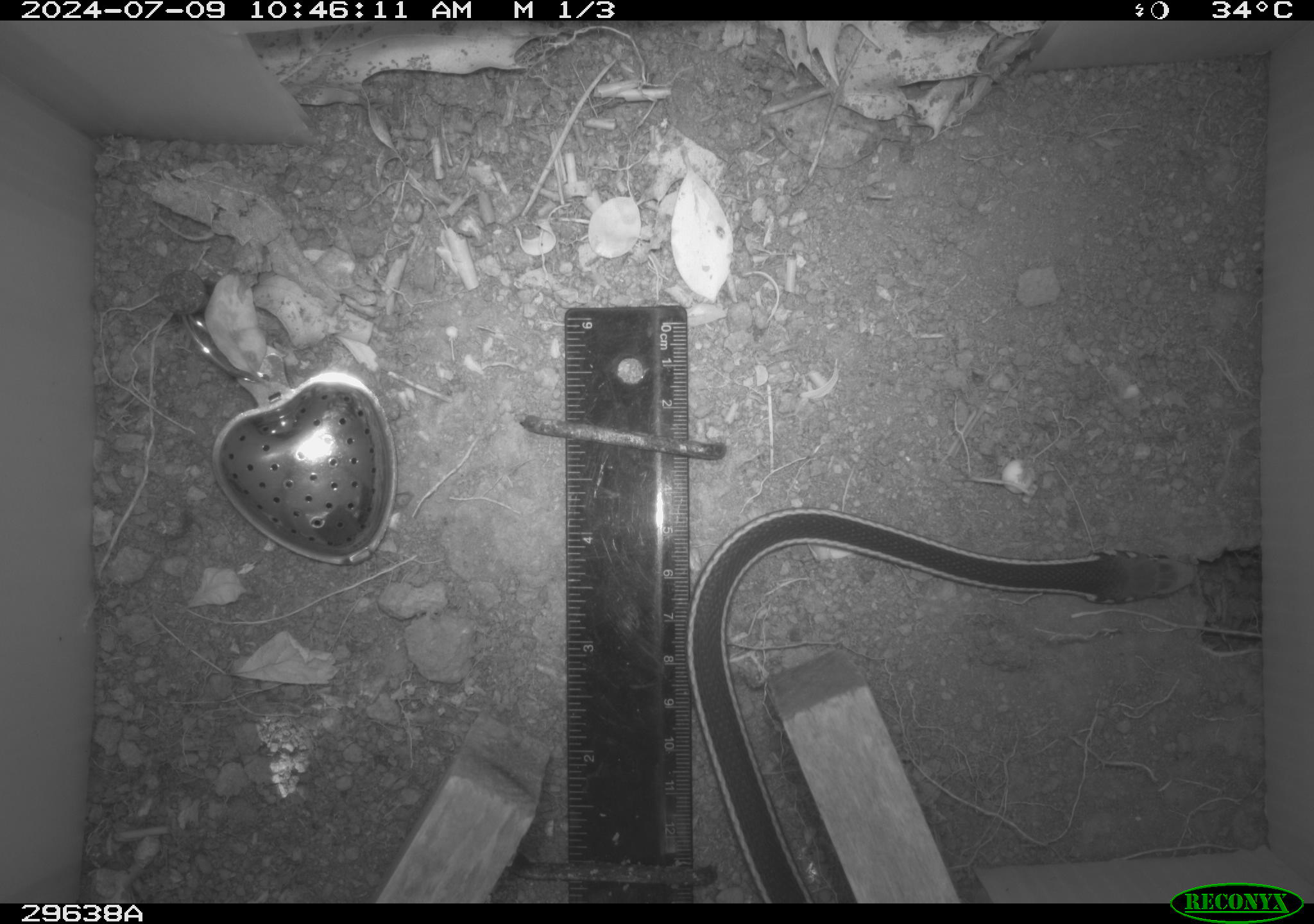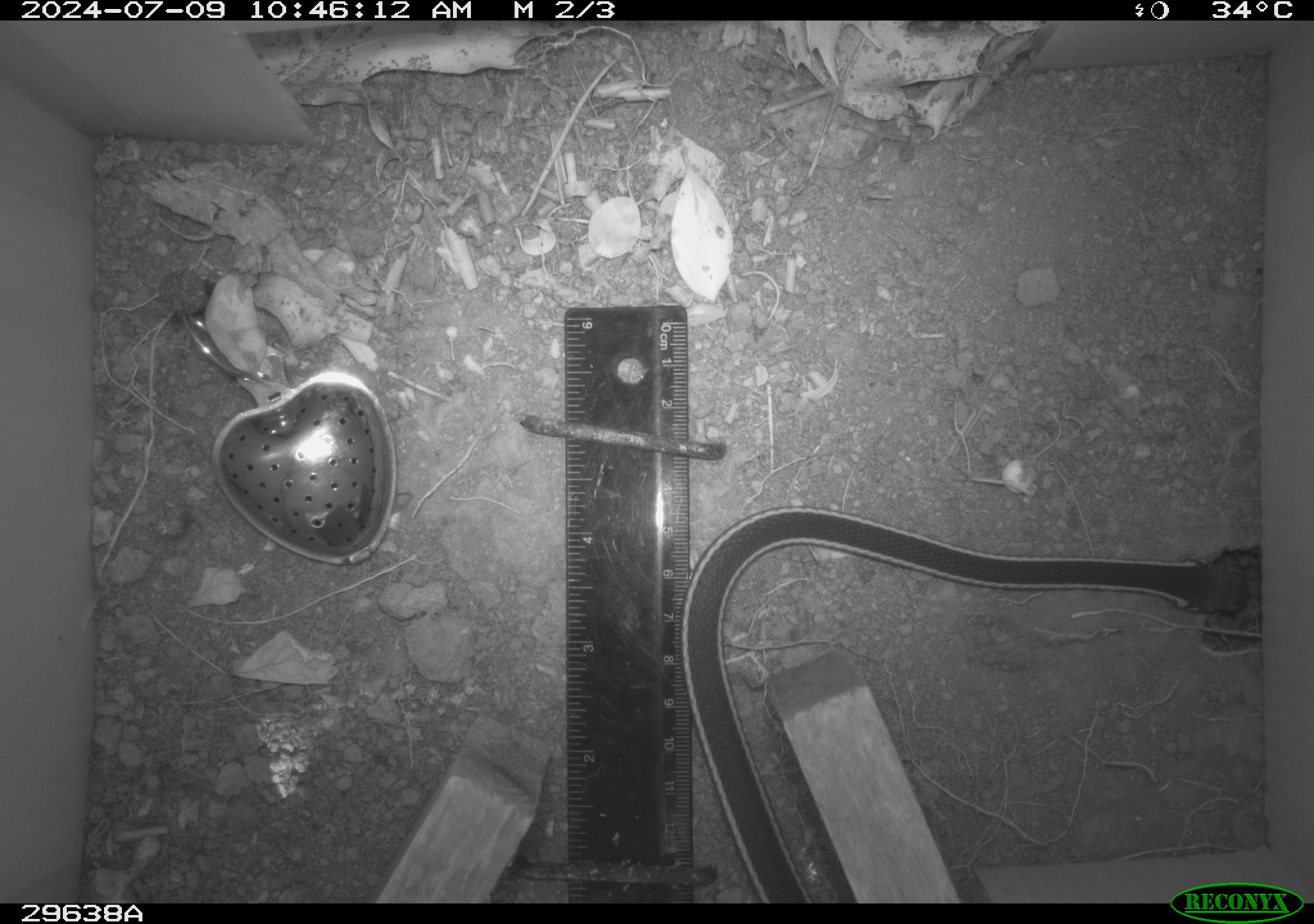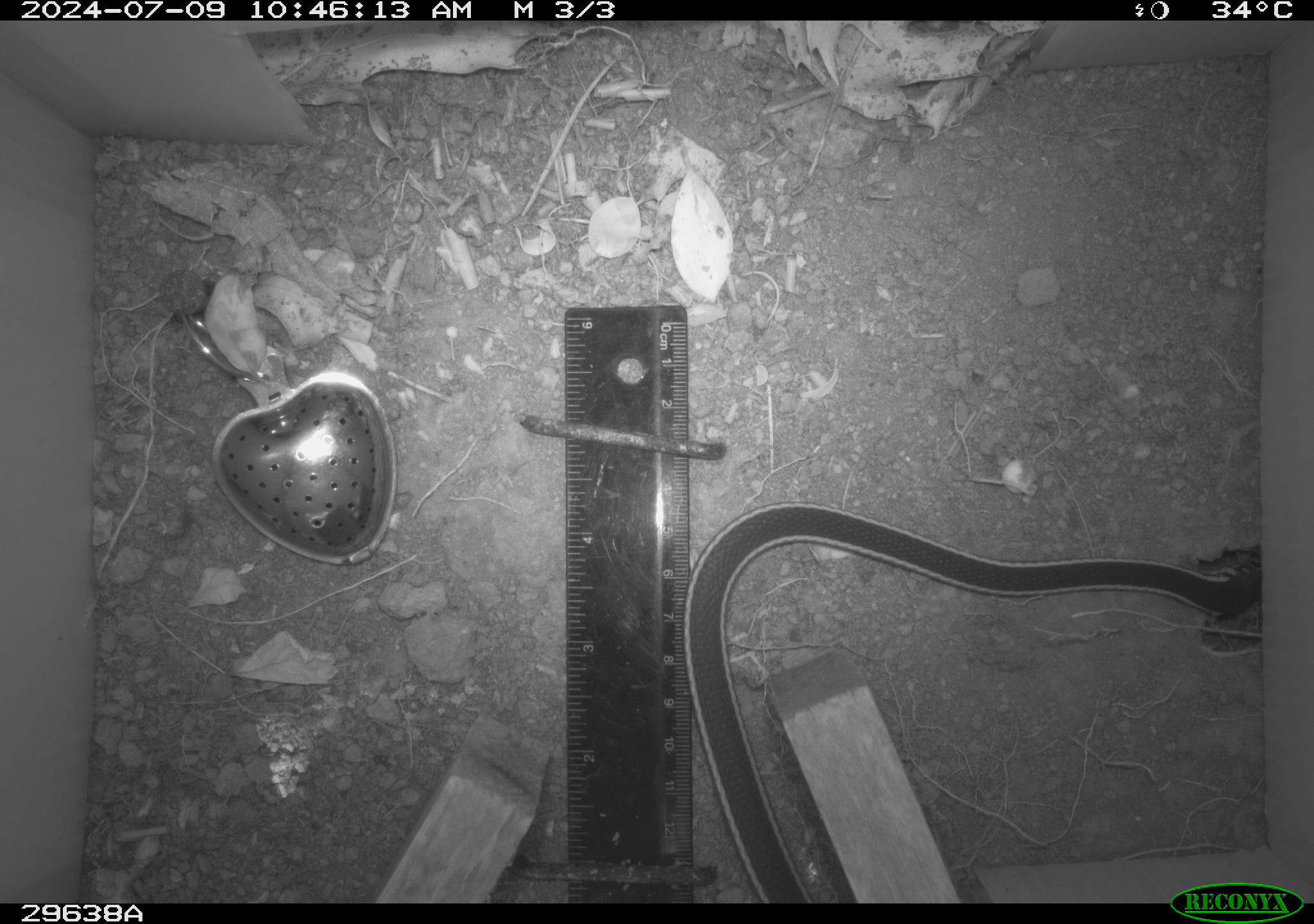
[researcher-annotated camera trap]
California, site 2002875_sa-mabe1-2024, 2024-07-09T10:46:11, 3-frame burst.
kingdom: Animalia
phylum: Chordata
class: Reptilia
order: Squamata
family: Colubridae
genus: Masticophis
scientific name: Masticophis lateralis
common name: striped racer